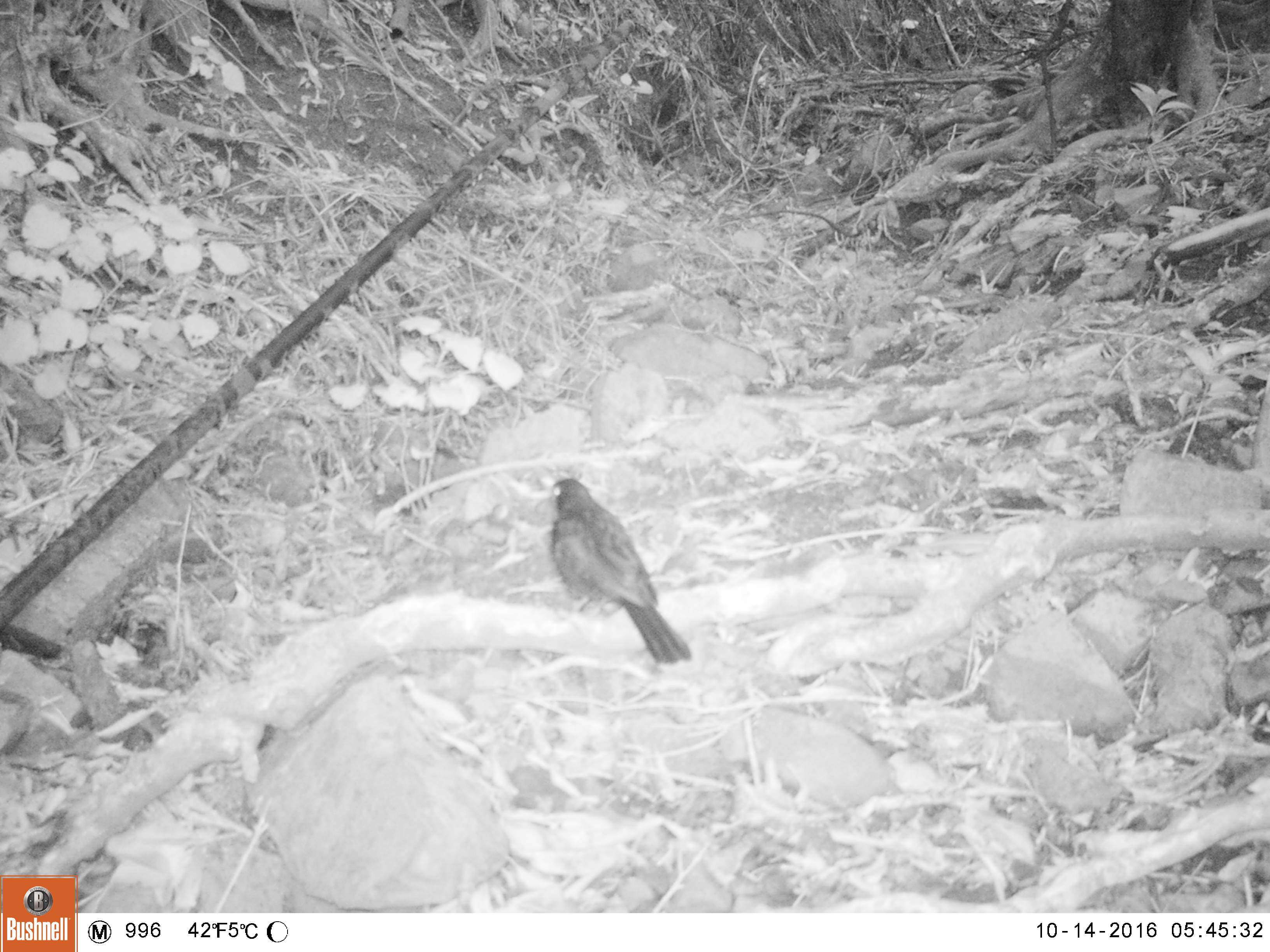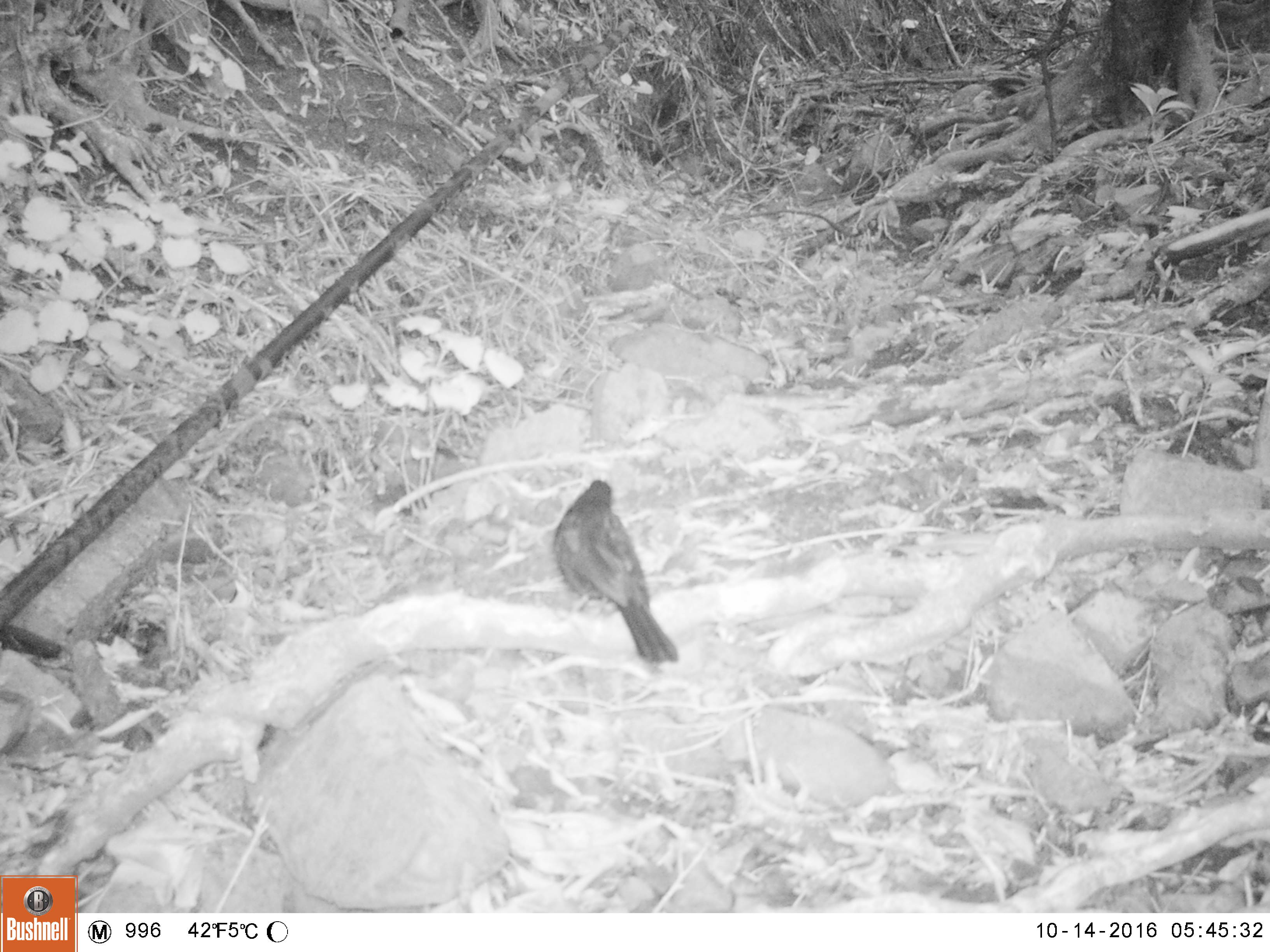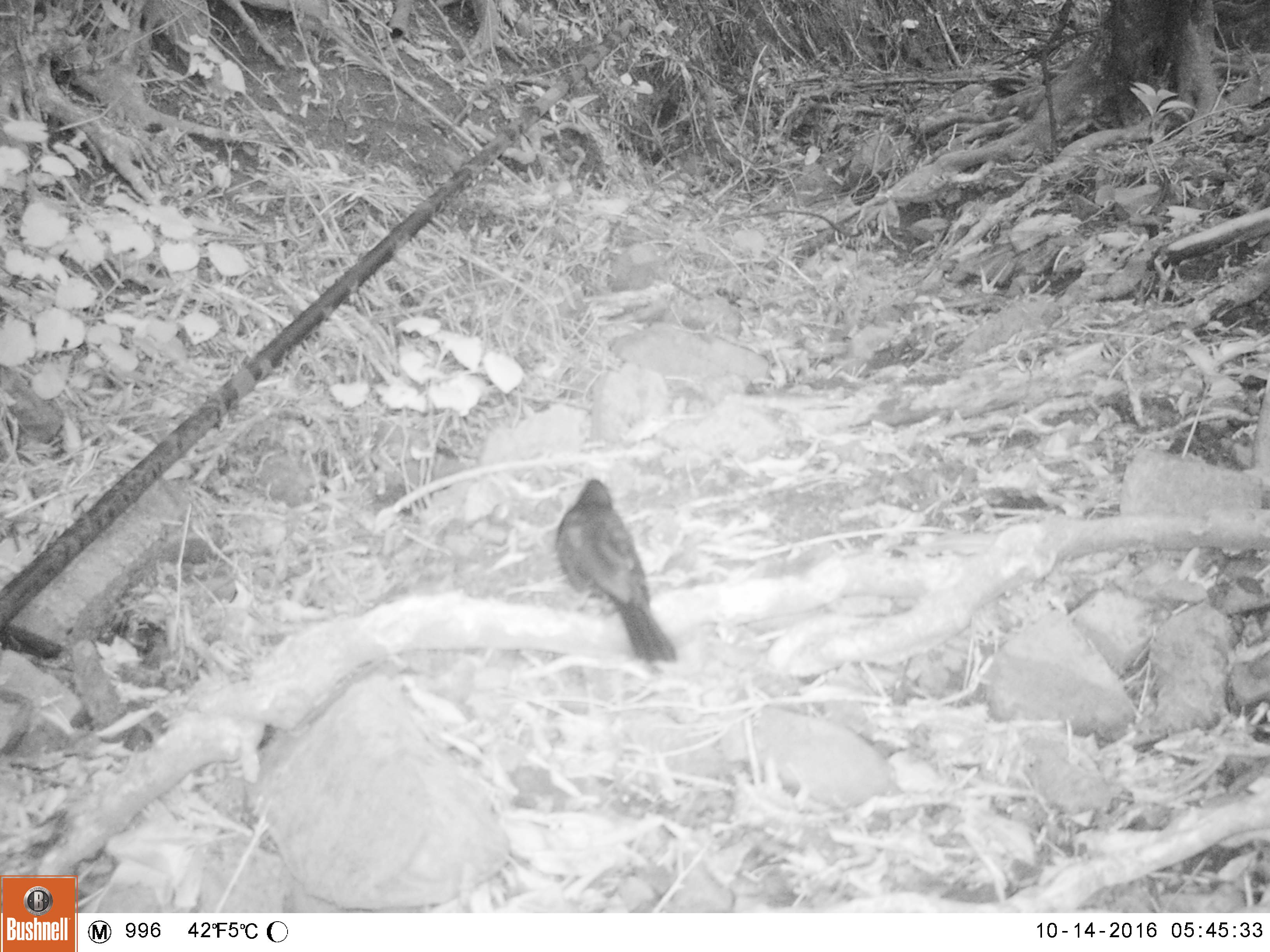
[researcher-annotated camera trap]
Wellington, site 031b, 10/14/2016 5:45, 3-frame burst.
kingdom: Animalia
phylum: Chordata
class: Aves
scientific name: Aves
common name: bird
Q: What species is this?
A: Bird (Aves).